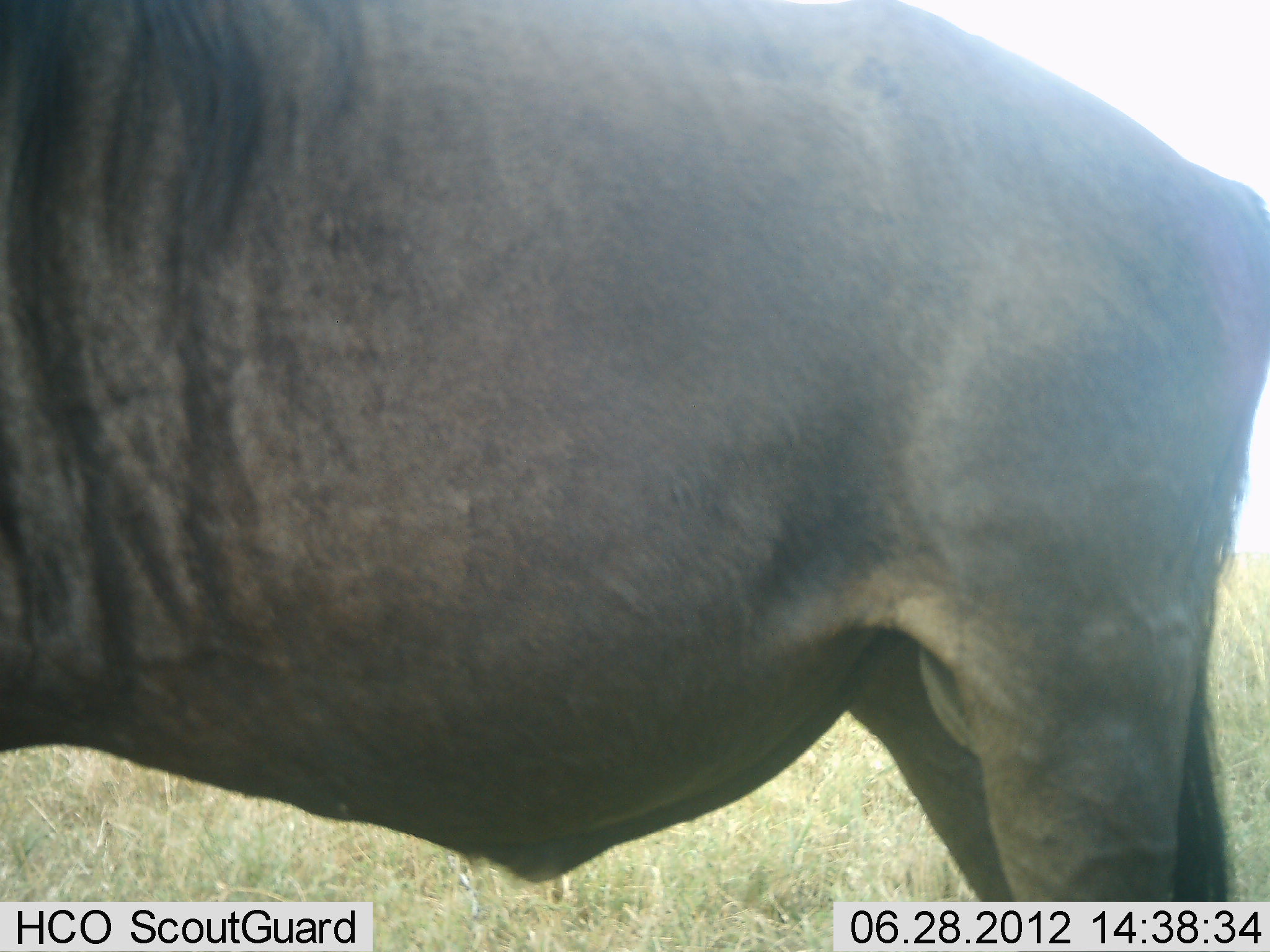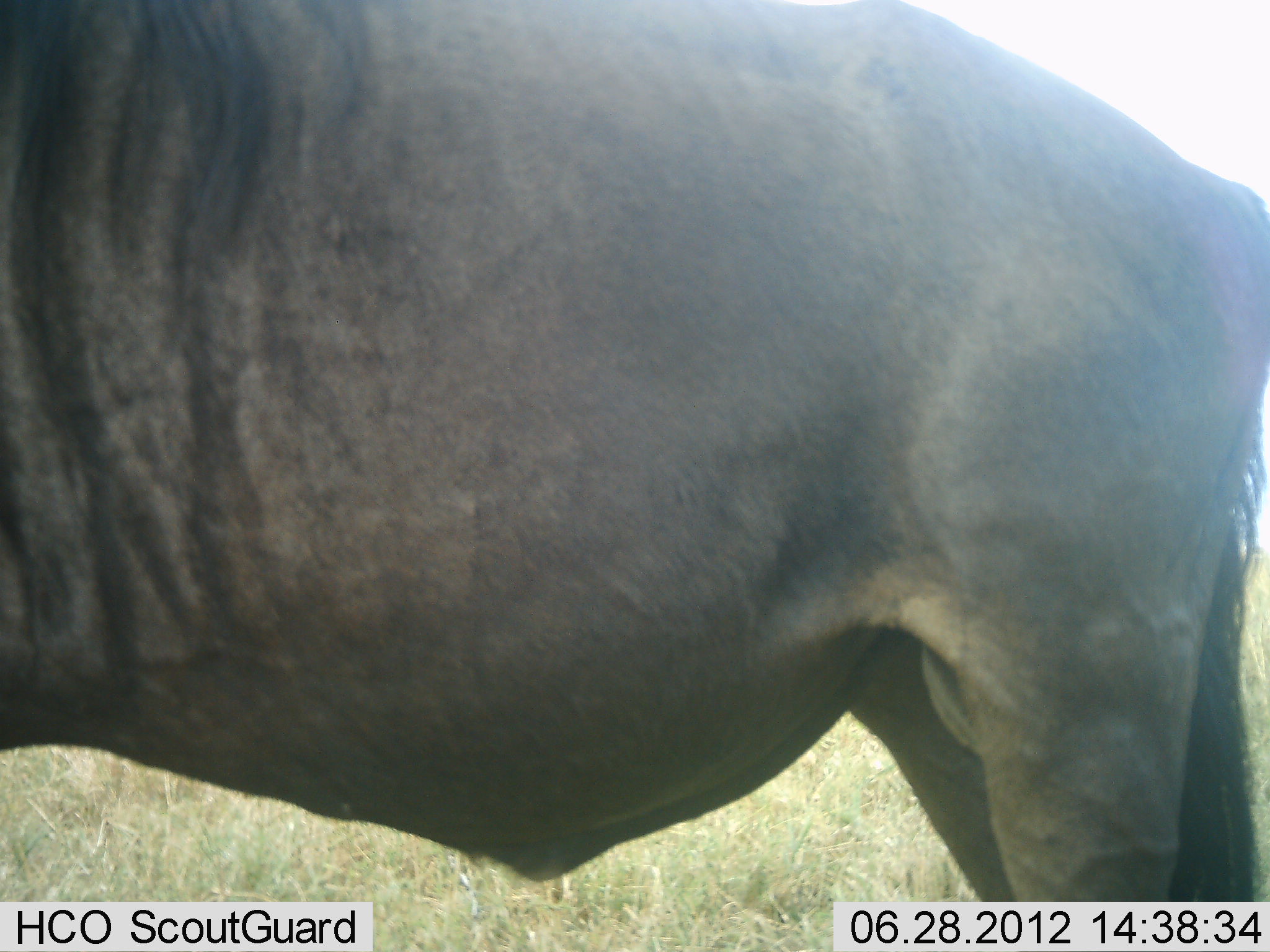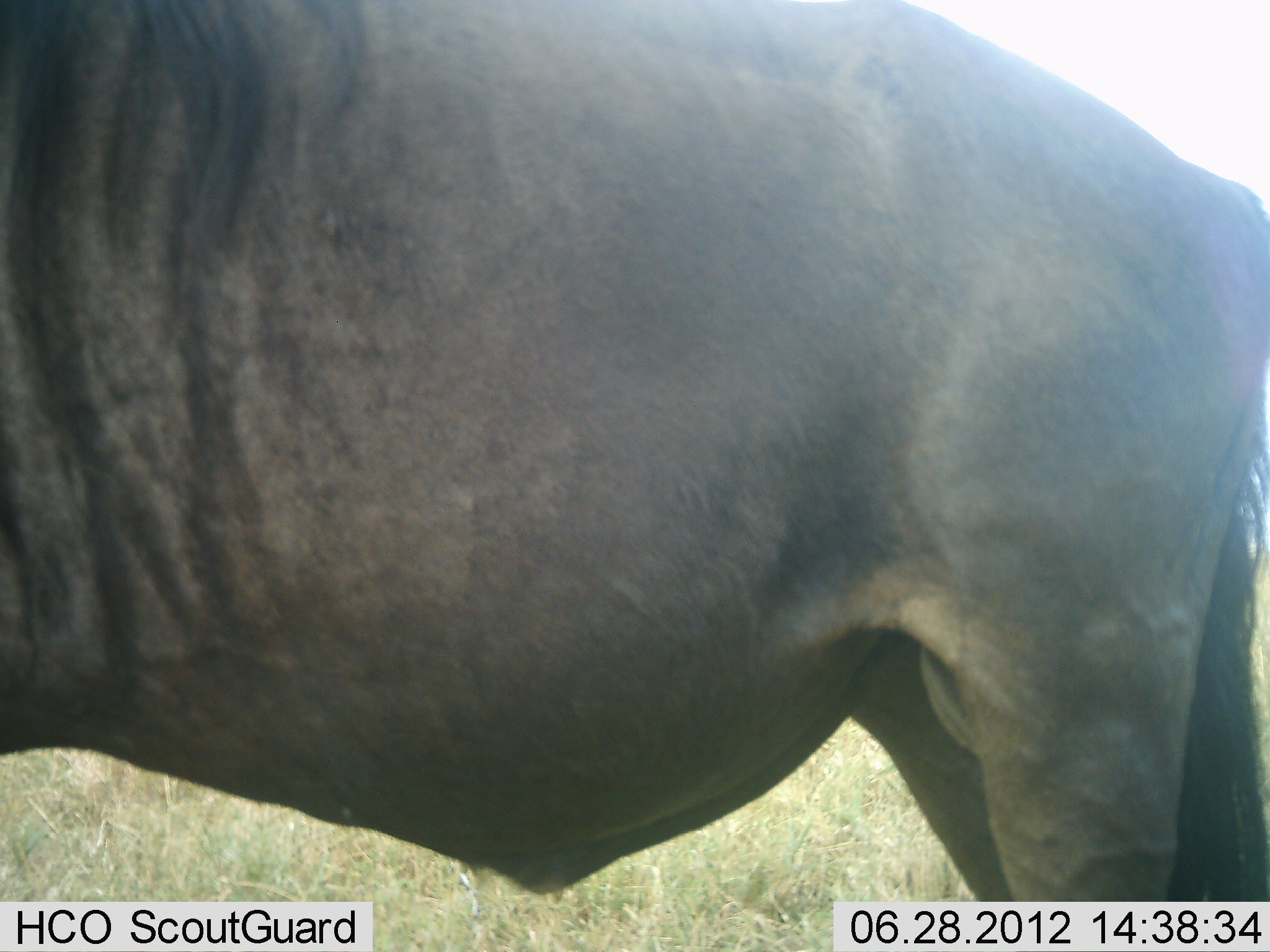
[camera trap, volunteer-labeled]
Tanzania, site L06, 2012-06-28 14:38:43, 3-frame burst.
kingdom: Animalia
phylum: Chordata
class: Mammalia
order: Artiodactyla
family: Bovidae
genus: Connochaetes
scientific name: Connochaetes taurinus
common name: blue wildebeest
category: wildebeest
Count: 1.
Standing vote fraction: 90%.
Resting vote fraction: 0%.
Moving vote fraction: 10%.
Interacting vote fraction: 0%.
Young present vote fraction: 0%.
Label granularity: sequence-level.